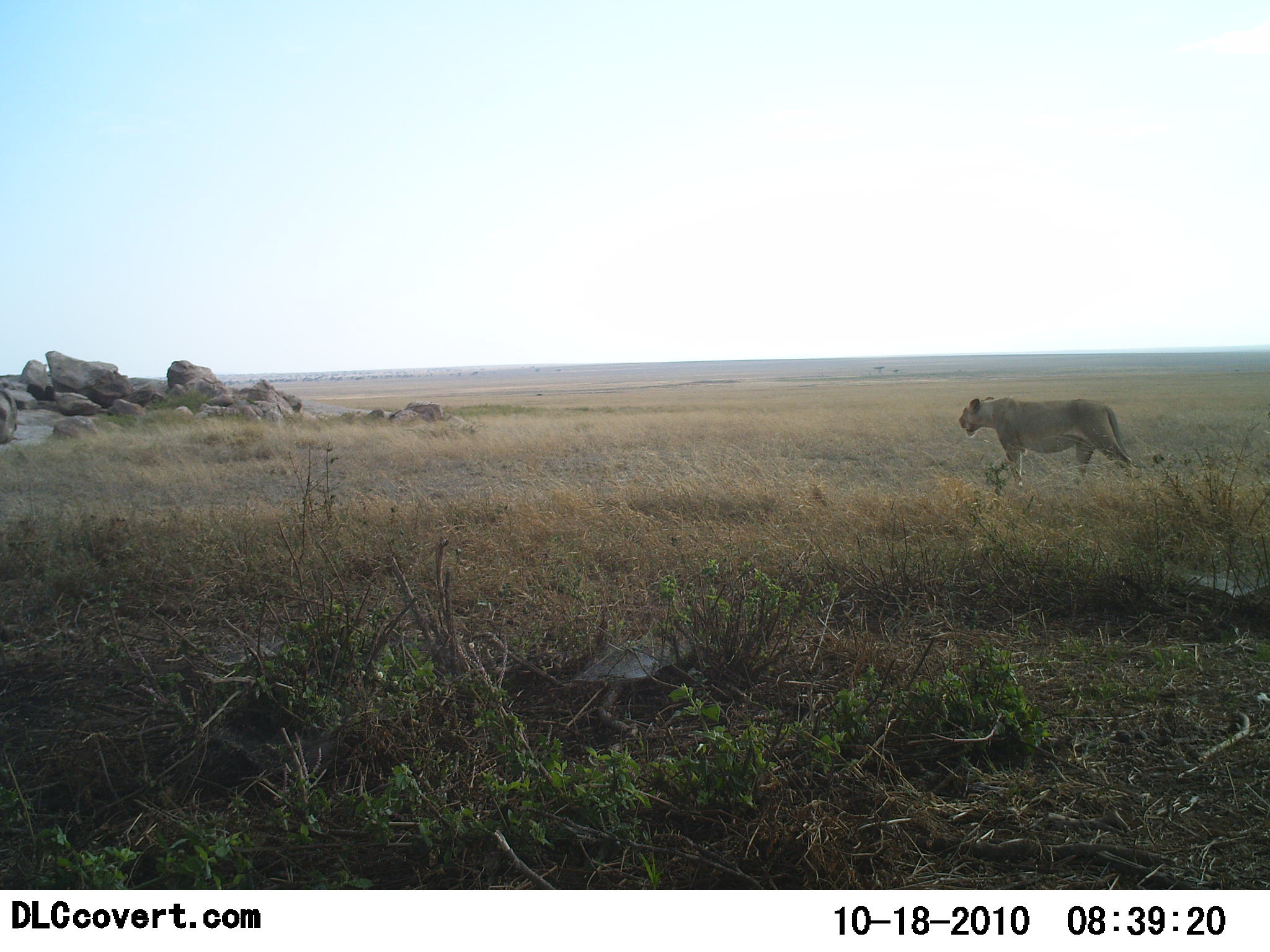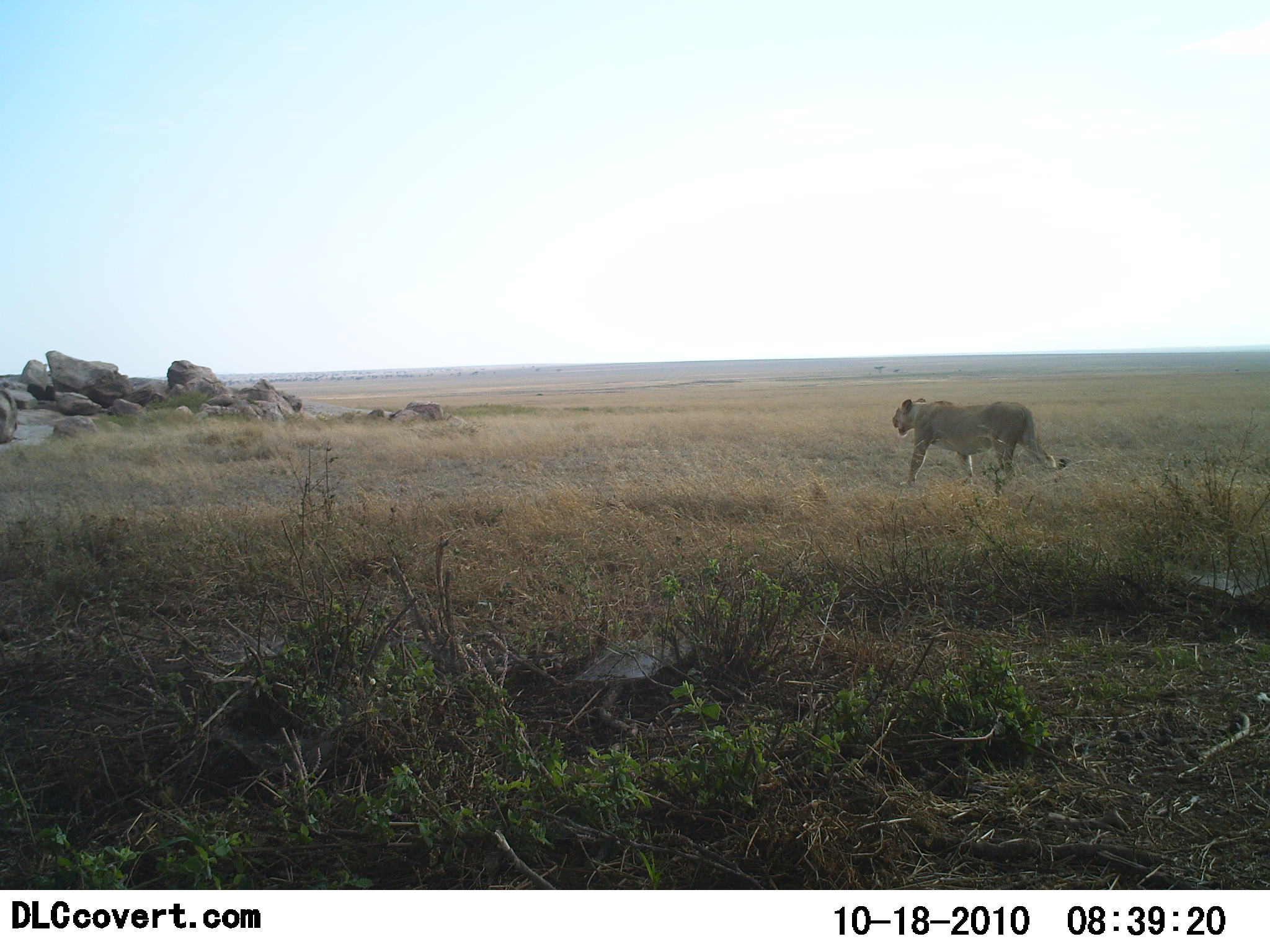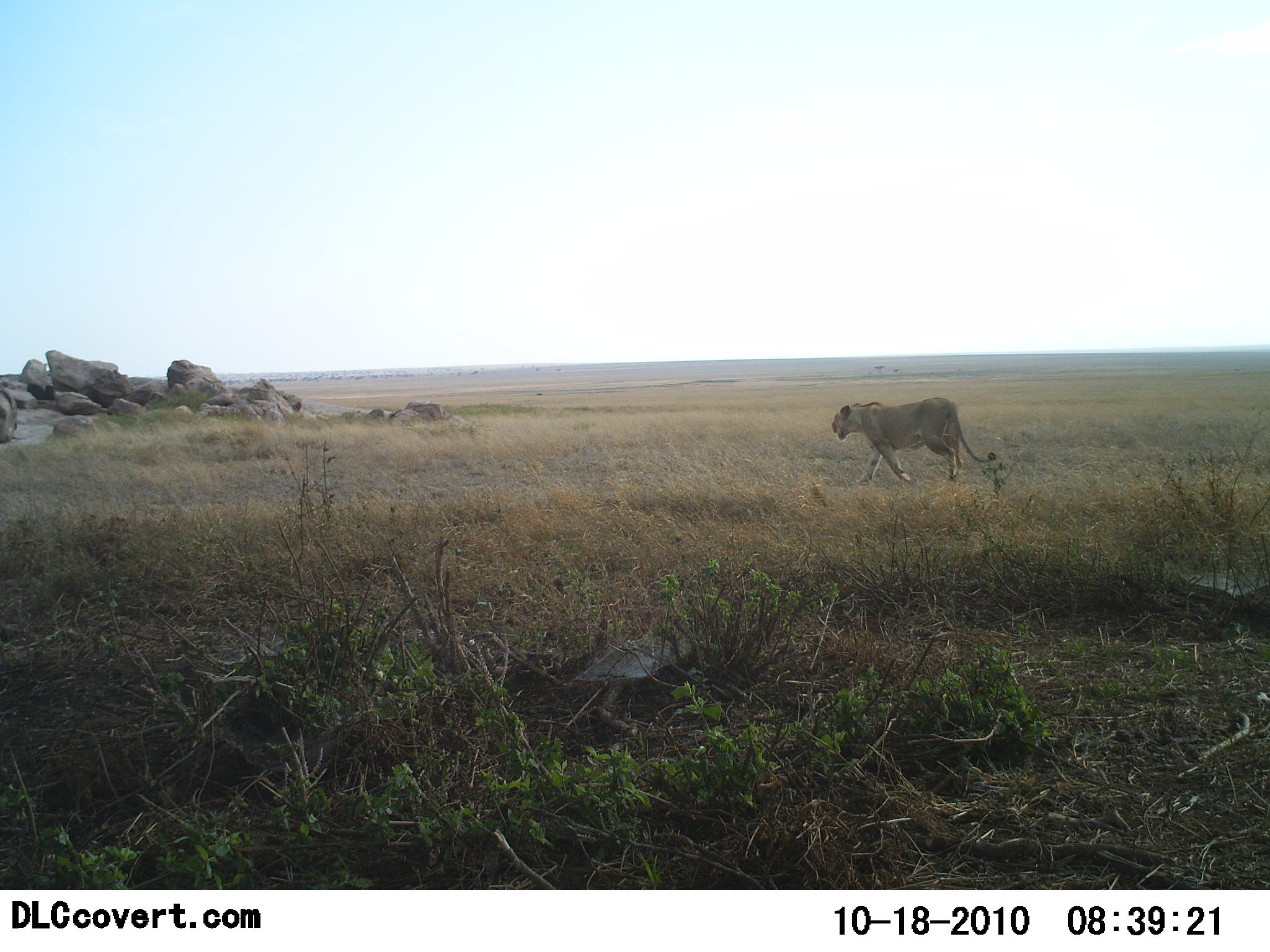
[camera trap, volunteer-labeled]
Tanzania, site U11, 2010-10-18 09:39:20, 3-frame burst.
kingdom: Animalia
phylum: Chordata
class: Mammalia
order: Carnivora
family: Felidae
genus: Panthera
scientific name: Panthera leo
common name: lion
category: lionfemale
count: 1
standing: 5%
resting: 0%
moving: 100%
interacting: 0%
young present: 0%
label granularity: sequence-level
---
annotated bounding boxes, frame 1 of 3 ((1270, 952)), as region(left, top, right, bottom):
animal: region(959, 396, 1139, 489)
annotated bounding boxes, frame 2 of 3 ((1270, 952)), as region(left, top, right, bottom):
animal: region(890, 397, 1072, 501)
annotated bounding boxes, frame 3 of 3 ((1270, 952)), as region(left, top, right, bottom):
animal: region(830, 396, 998, 488)